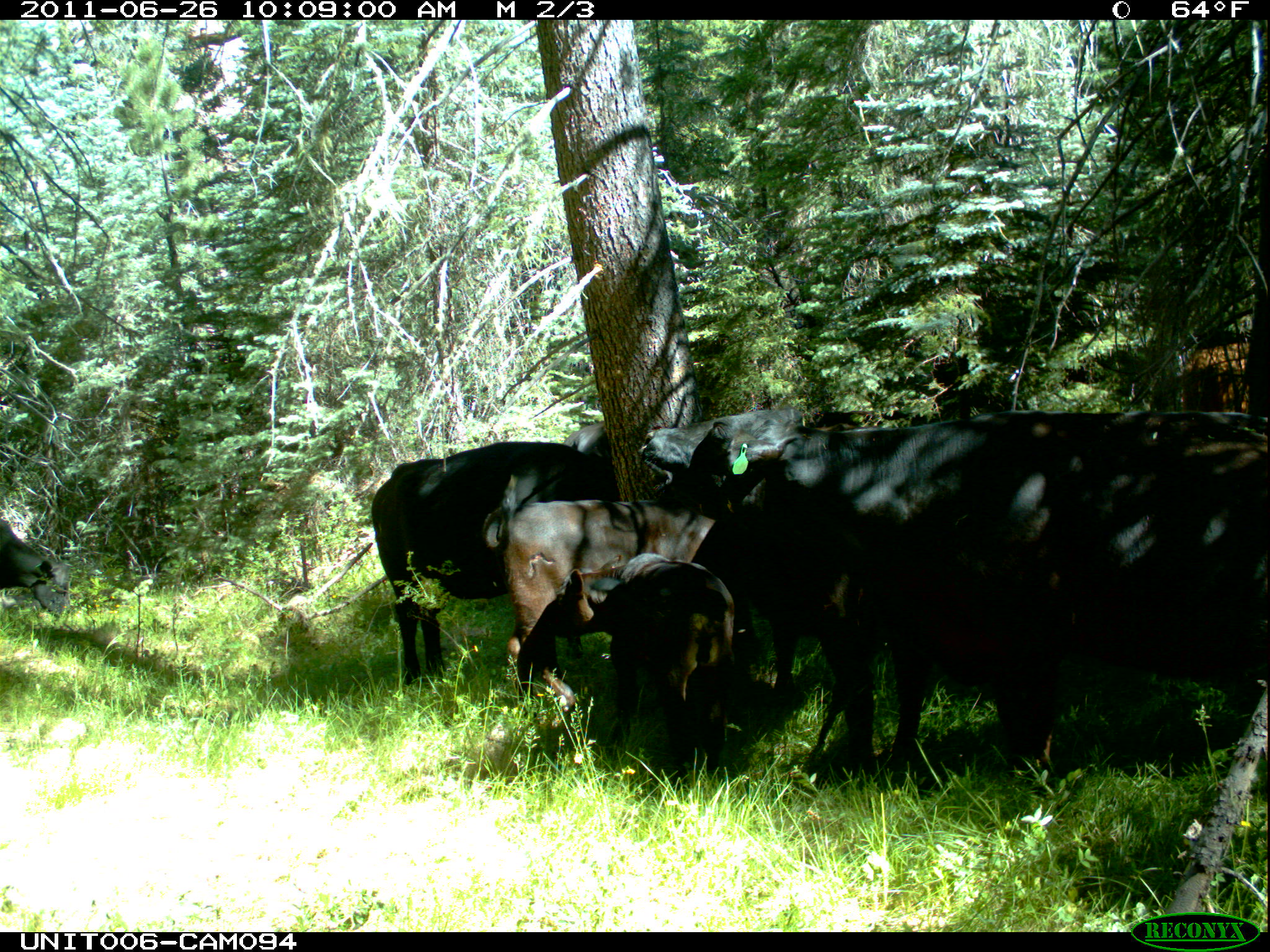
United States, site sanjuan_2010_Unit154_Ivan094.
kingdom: Animalia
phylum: Chordata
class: Mammalia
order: Artiodactyla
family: Bovidae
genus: Bos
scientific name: Bos taurus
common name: domestic cow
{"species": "Bos taurus (domestic cow)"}